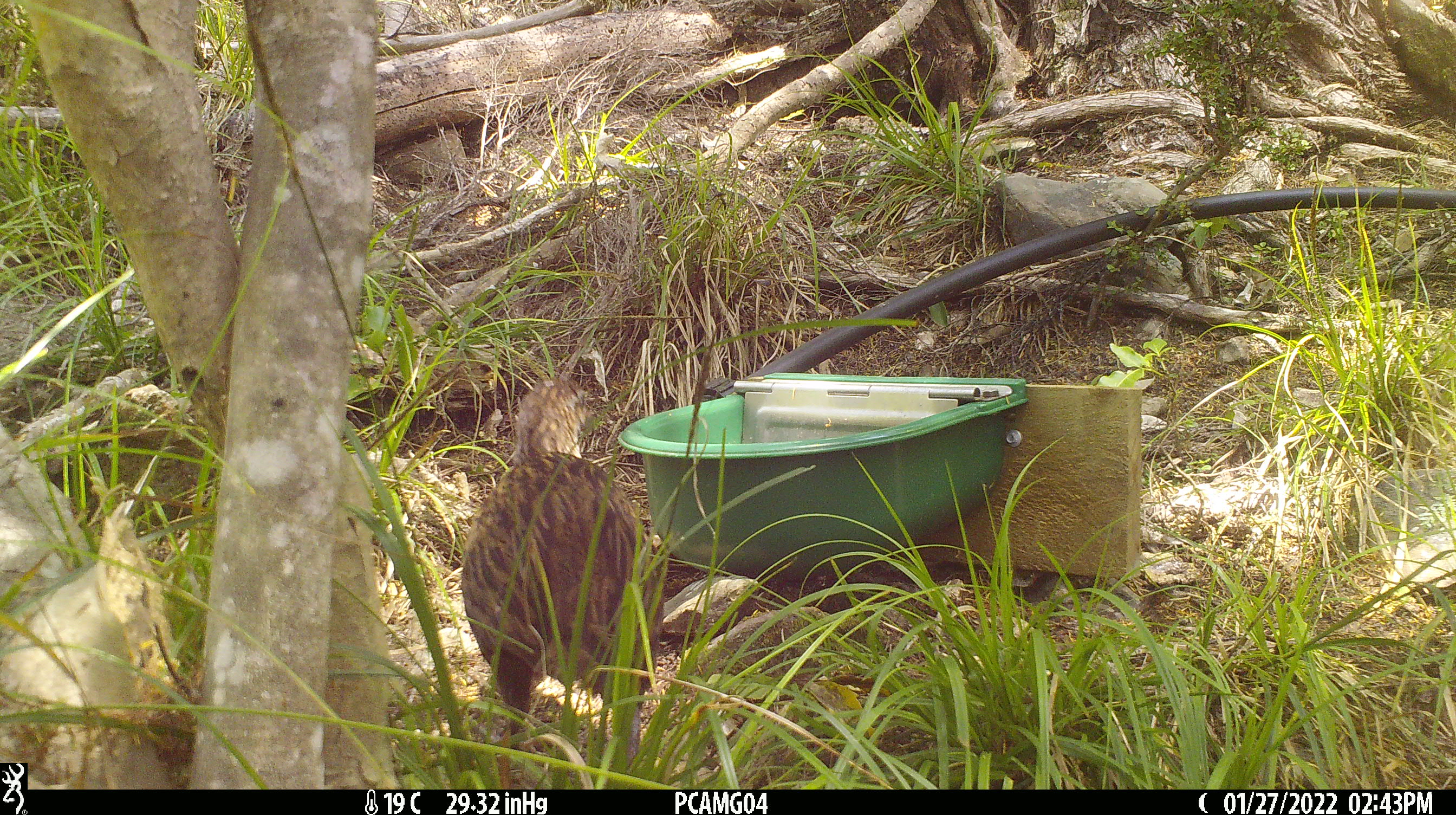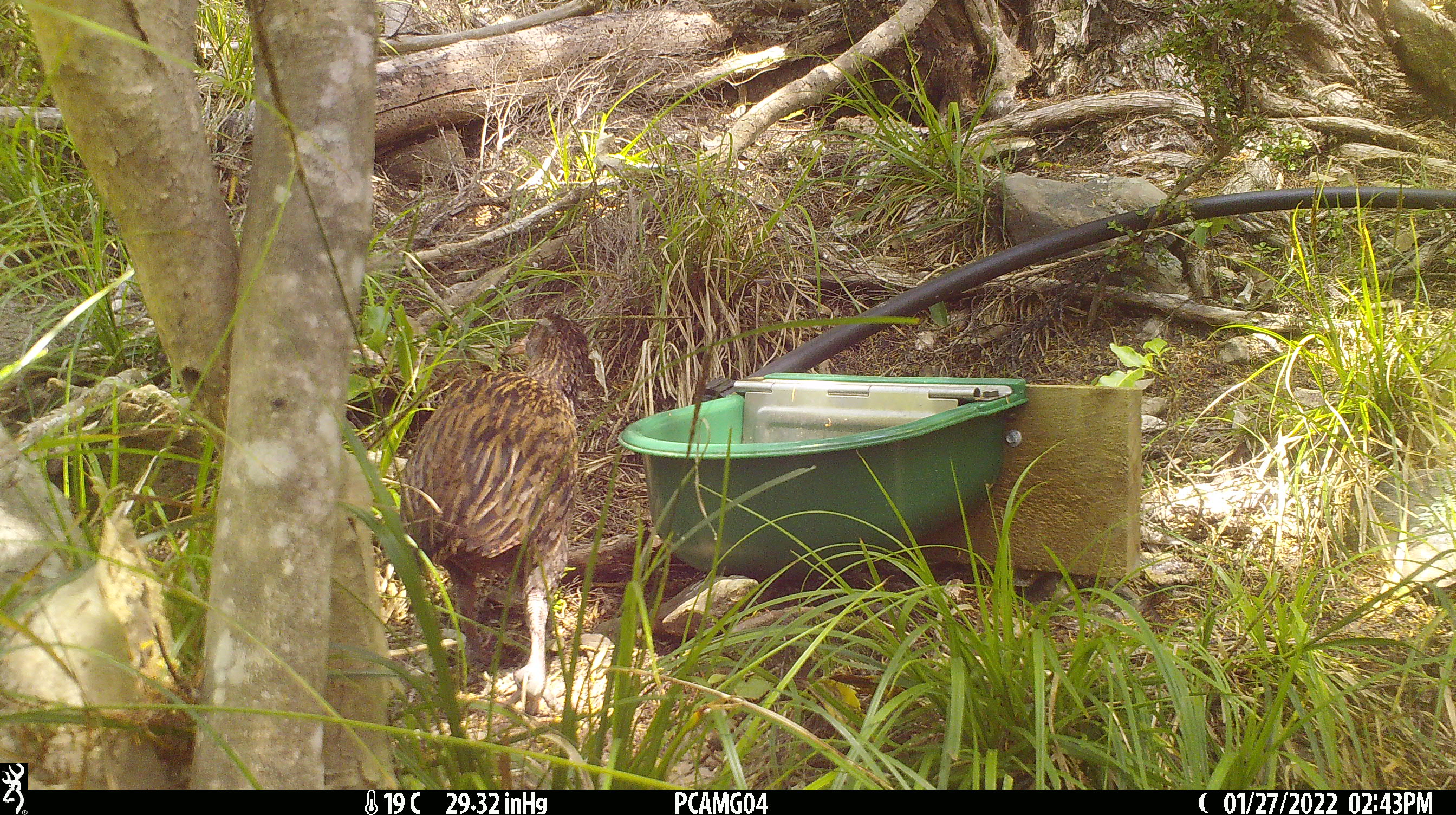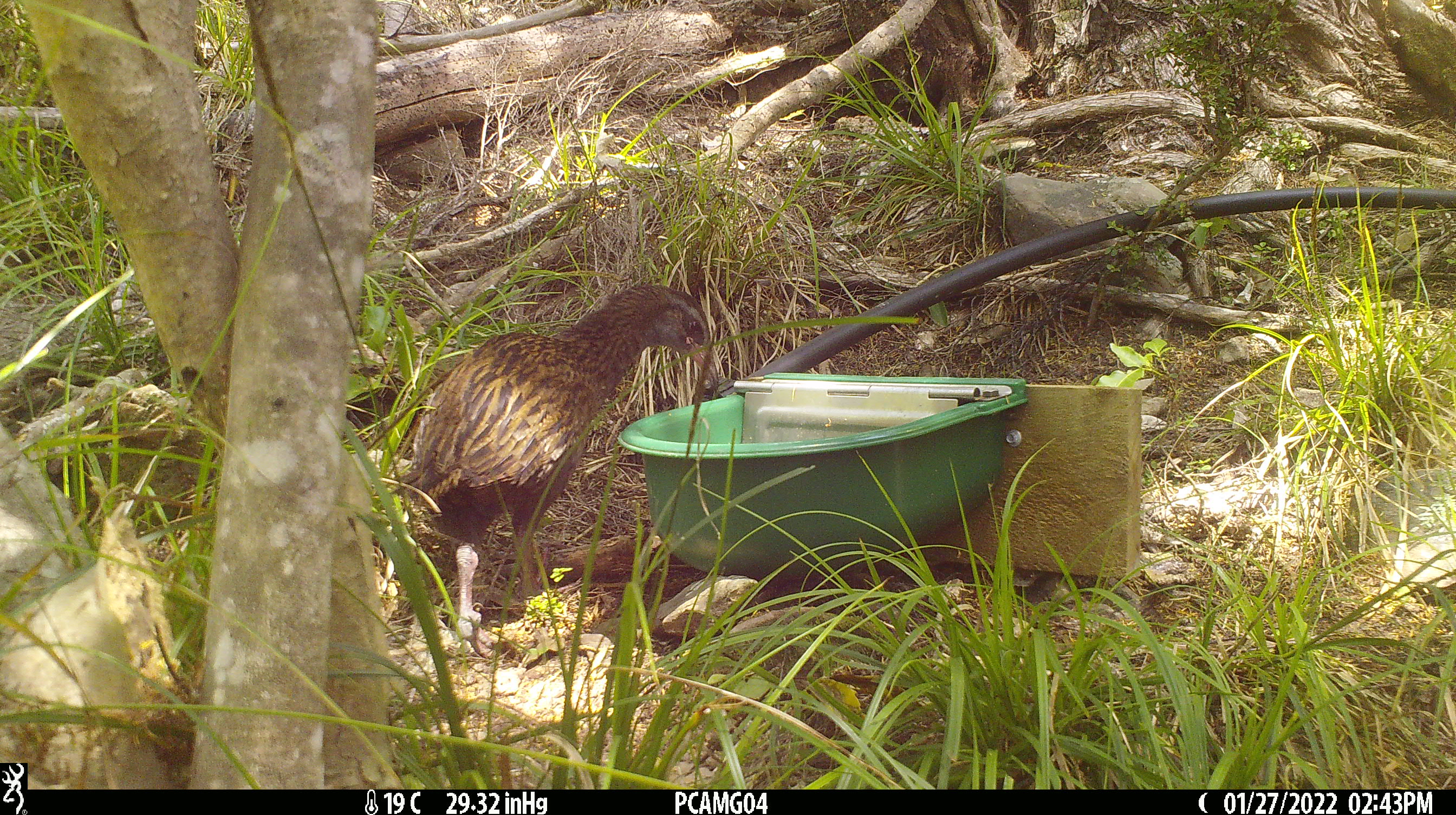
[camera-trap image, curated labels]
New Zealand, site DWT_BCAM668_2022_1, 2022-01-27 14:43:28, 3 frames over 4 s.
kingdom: Animalia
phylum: Chordata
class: Aves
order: Gruiformes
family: Rallidae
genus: Gallirallus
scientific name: Gallirallus australis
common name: weka